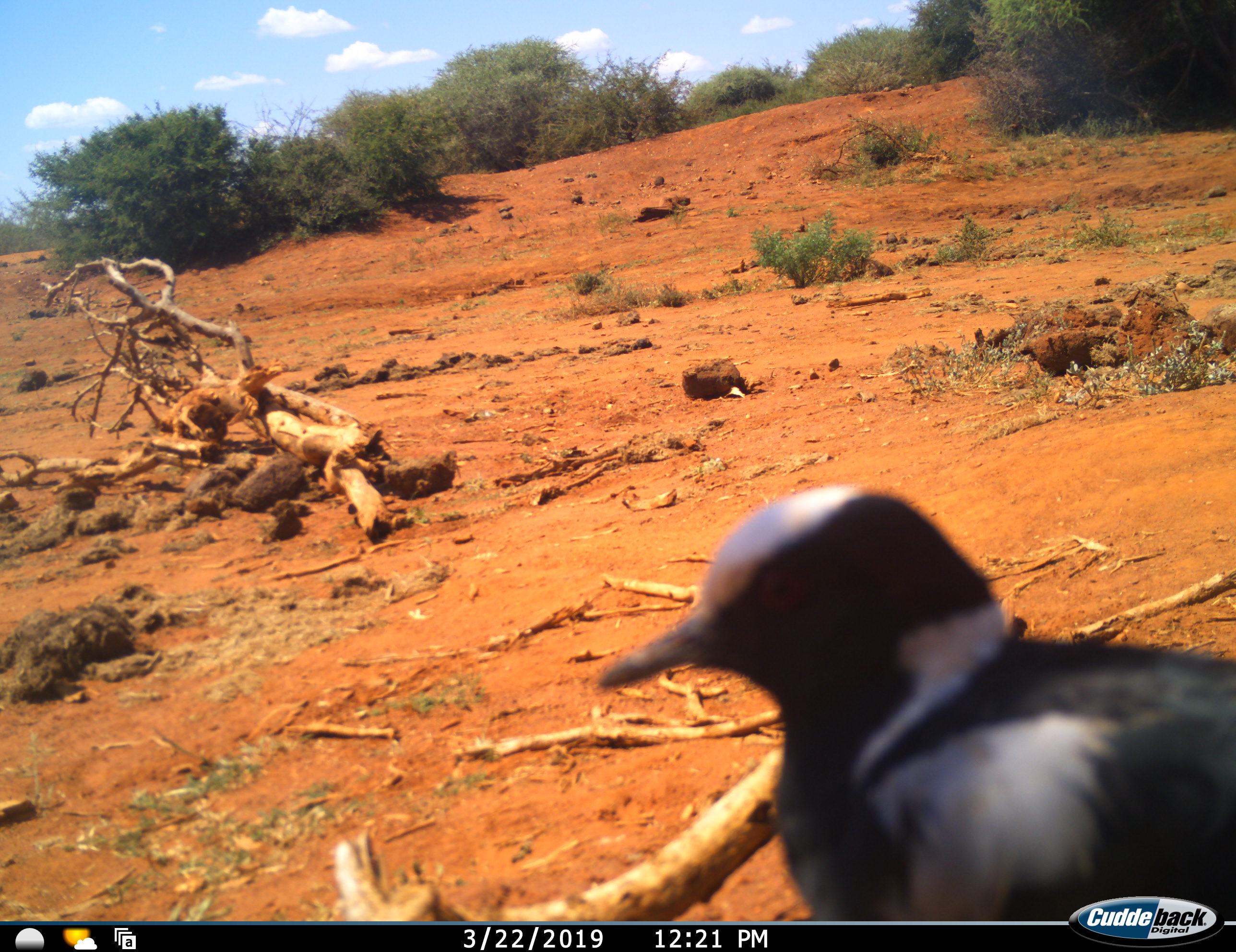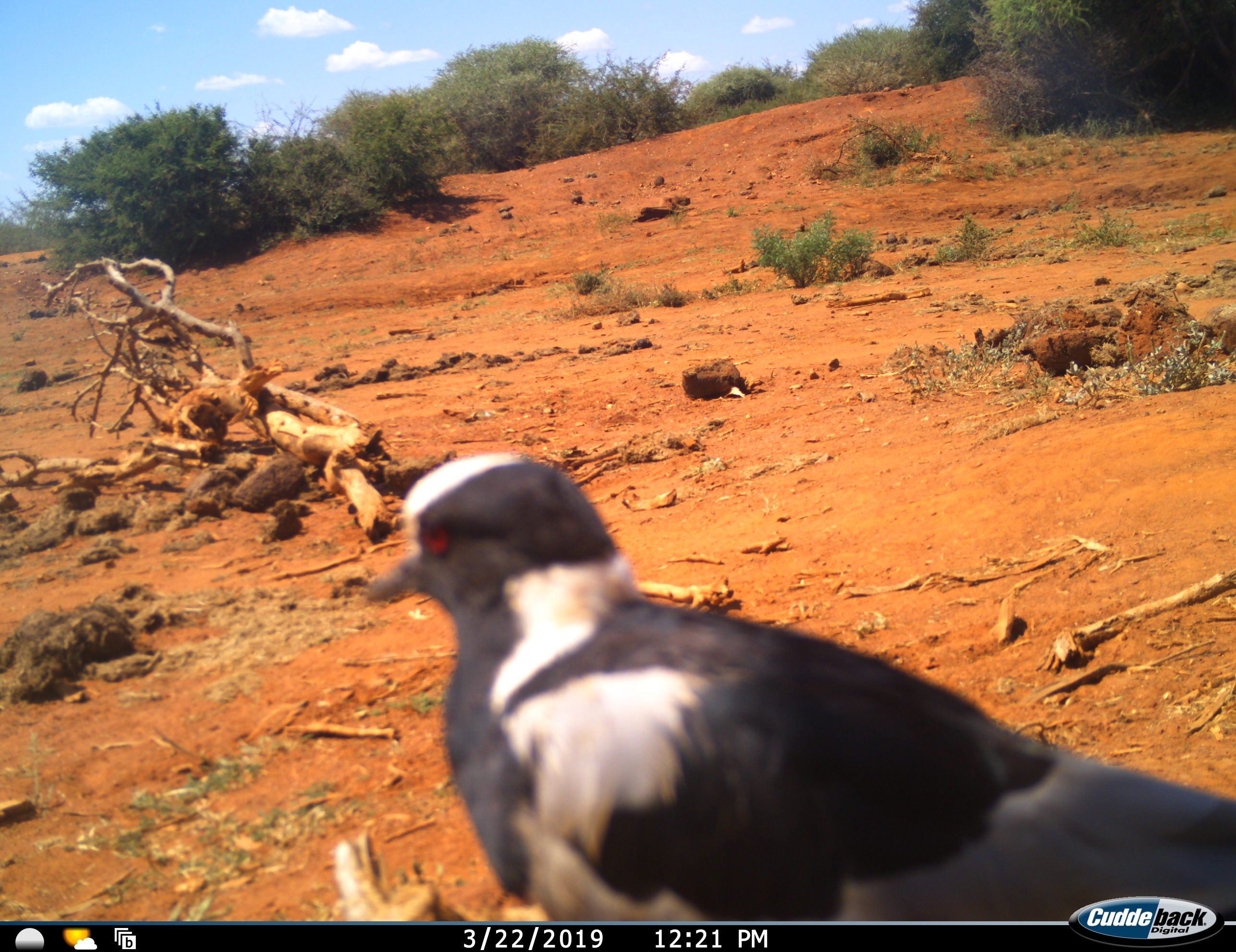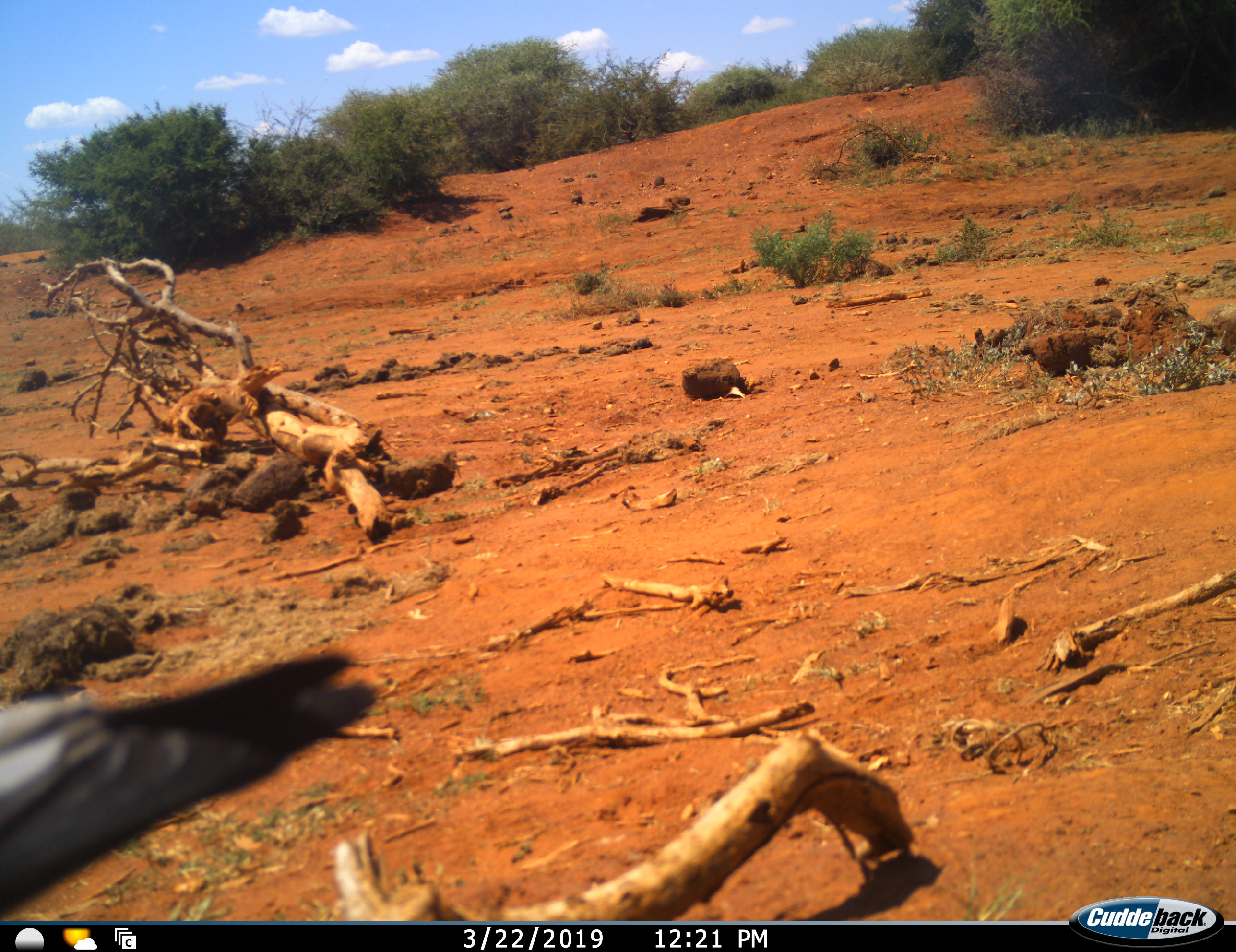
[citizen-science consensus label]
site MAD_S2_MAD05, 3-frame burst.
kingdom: Animalia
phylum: Chordata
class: Aves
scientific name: Aves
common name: bird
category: birdother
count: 1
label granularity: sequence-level